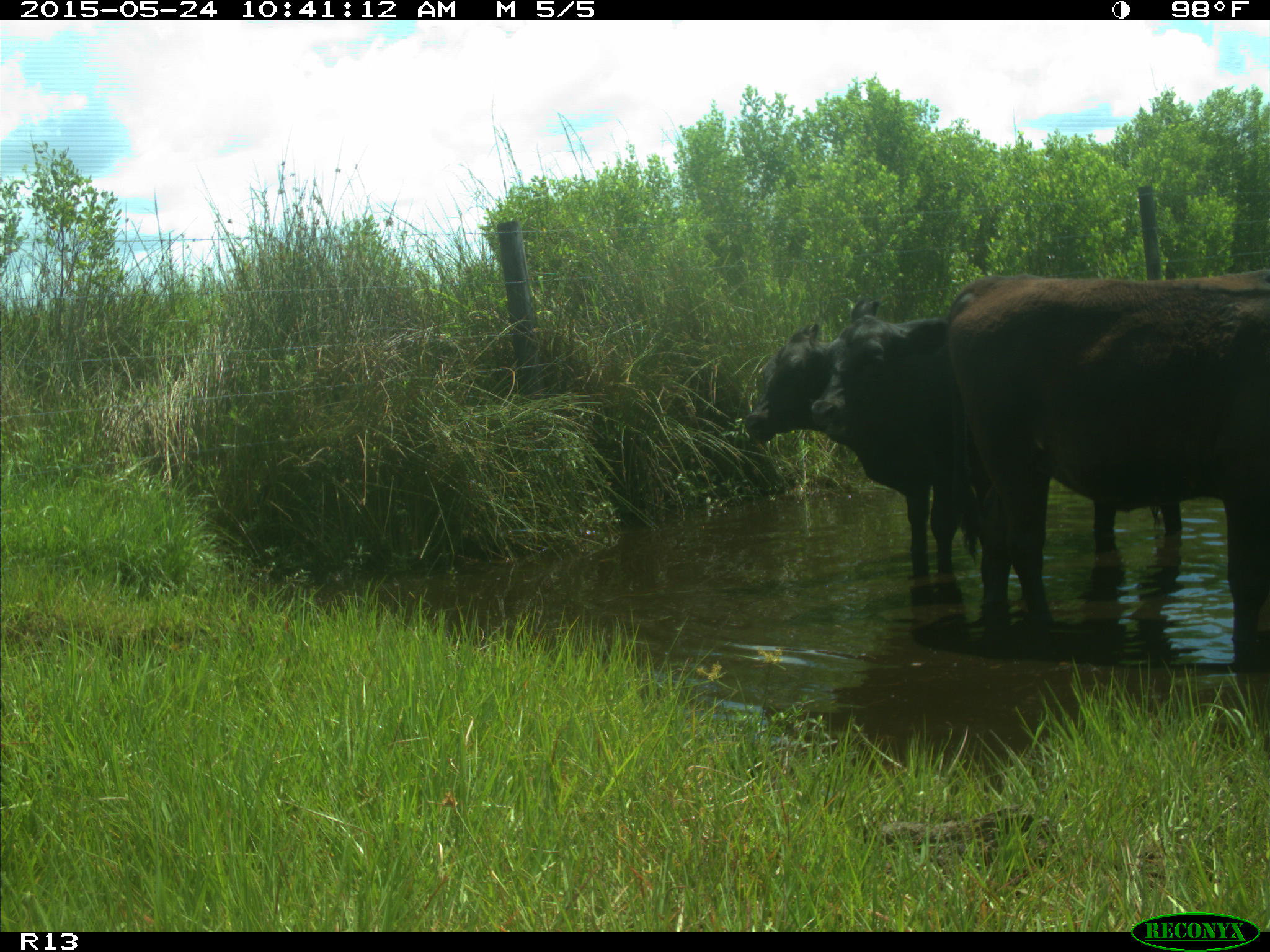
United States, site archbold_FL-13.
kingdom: Animalia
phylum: Chordata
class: Mammalia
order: Artiodactyla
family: Bovidae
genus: Bos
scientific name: Bos taurus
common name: domestic cow